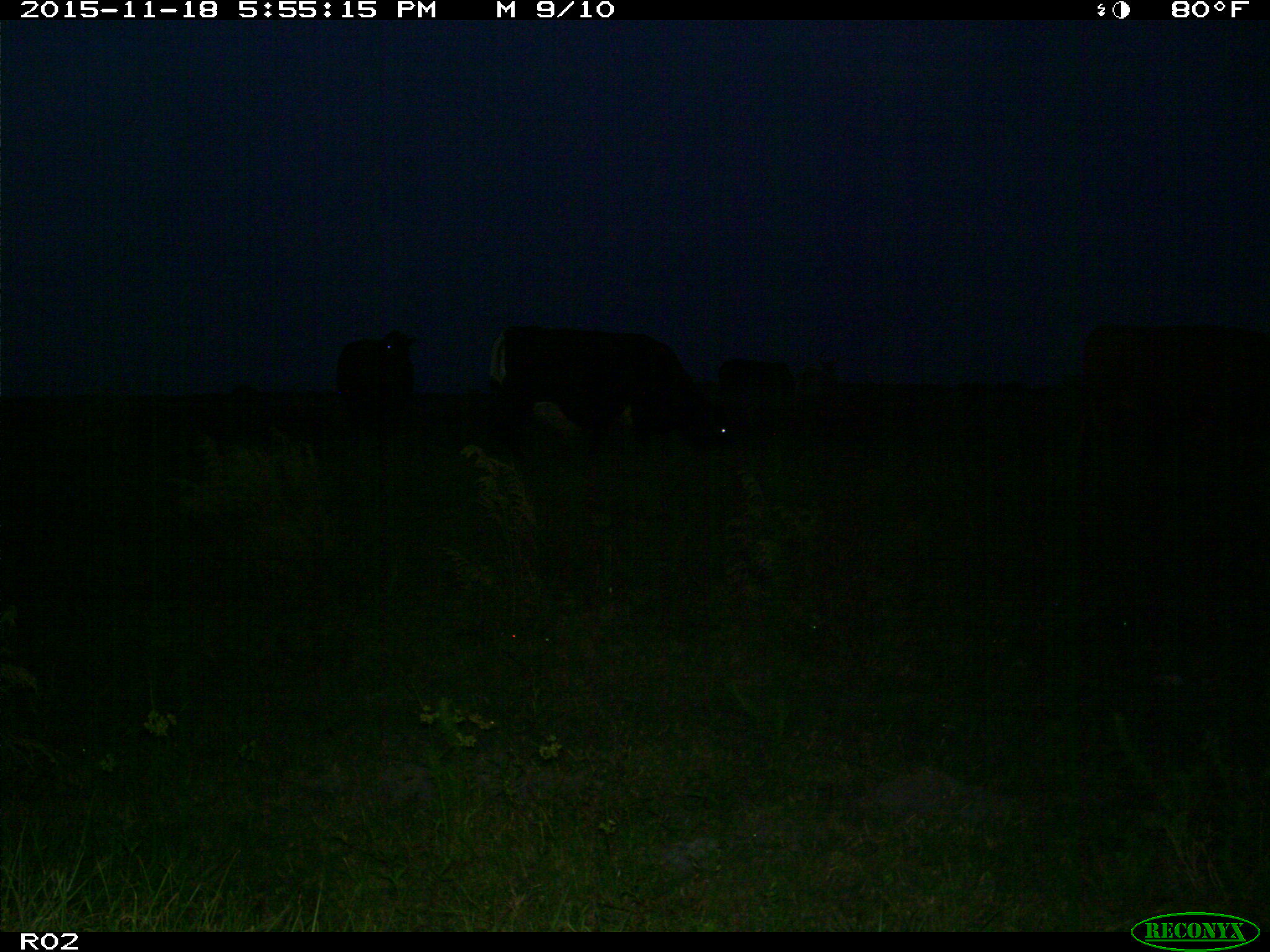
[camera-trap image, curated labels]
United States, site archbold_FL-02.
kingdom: Animalia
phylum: Chordata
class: Mammalia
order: Artiodactyla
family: Bovidae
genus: Bos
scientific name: Bos taurus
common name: domestic cow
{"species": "Bos taurus (domestic cow)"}